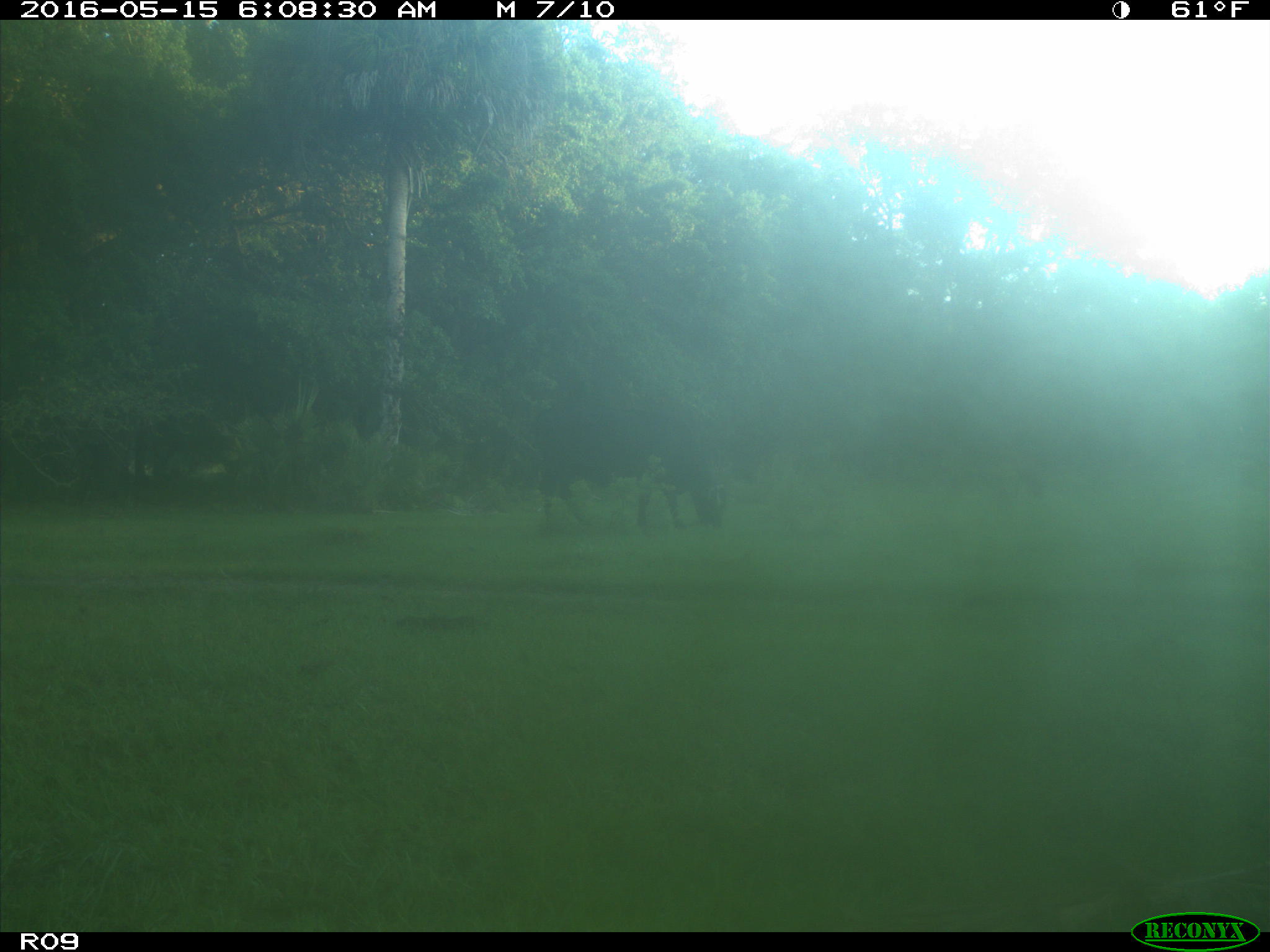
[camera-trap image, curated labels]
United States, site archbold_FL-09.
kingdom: Animalia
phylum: Chordata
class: Mammalia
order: Artiodactyla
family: Bovidae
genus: Bos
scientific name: Bos taurus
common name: domestic cow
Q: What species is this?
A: Bos taurus (domestic cow).